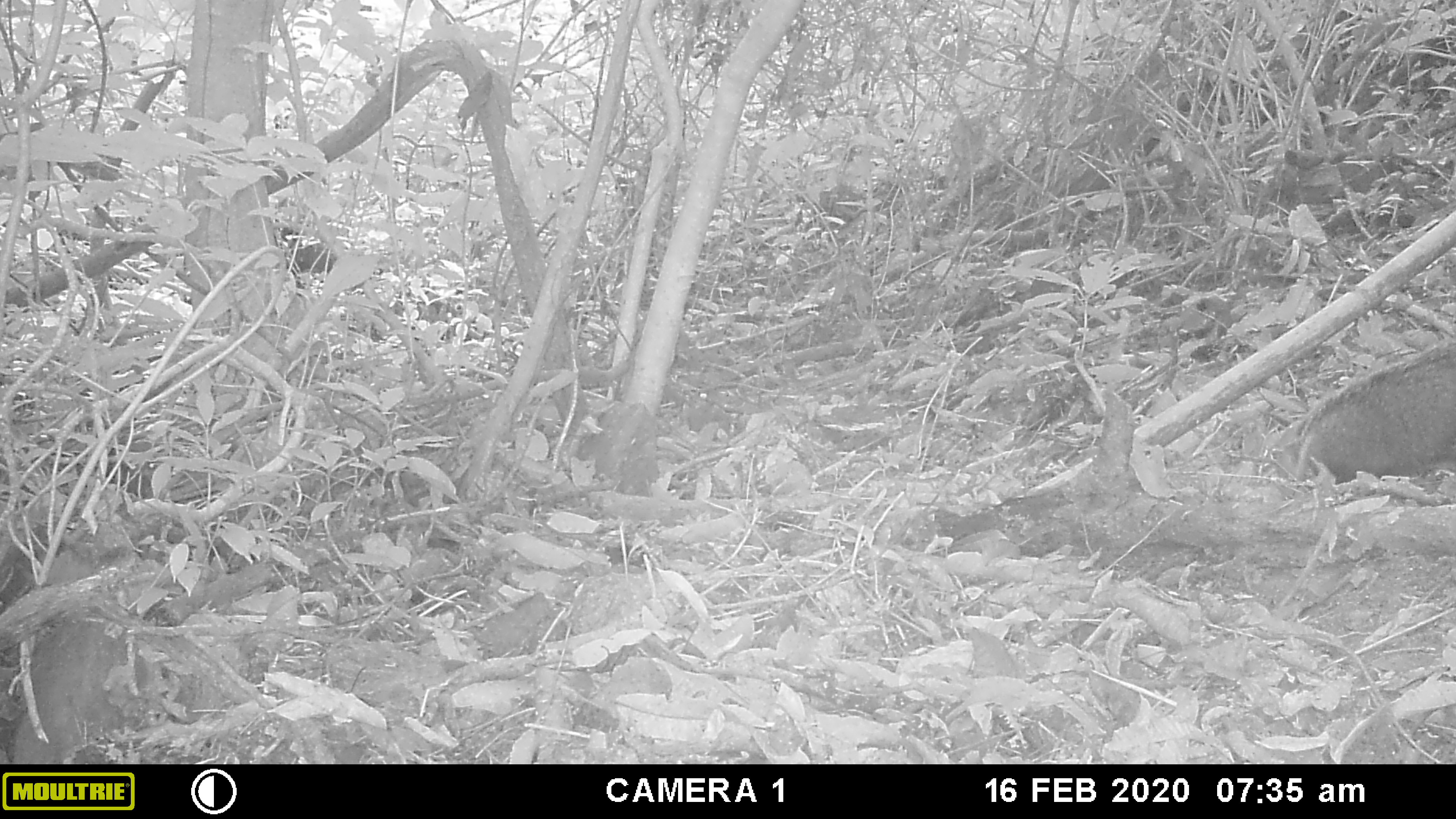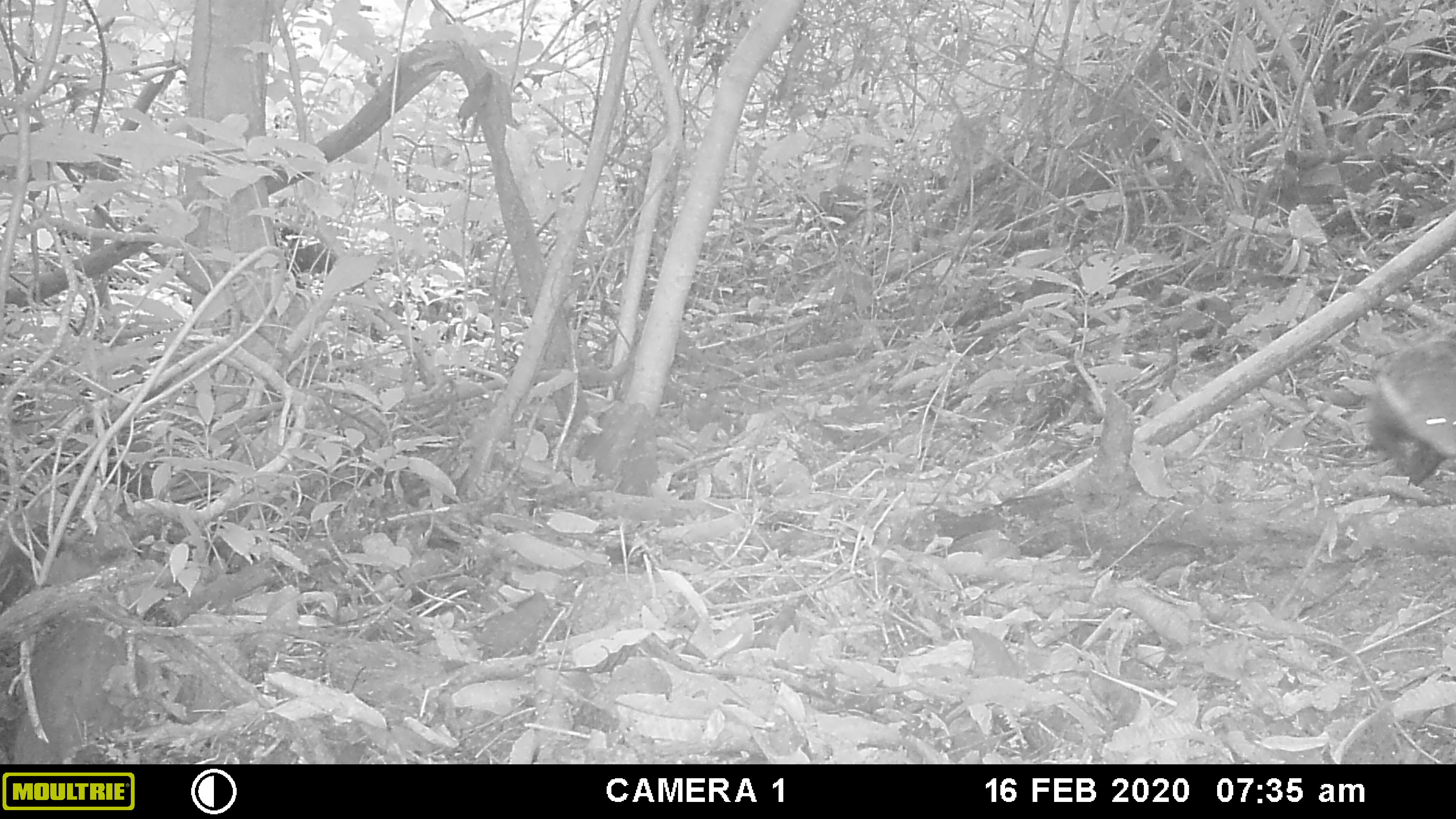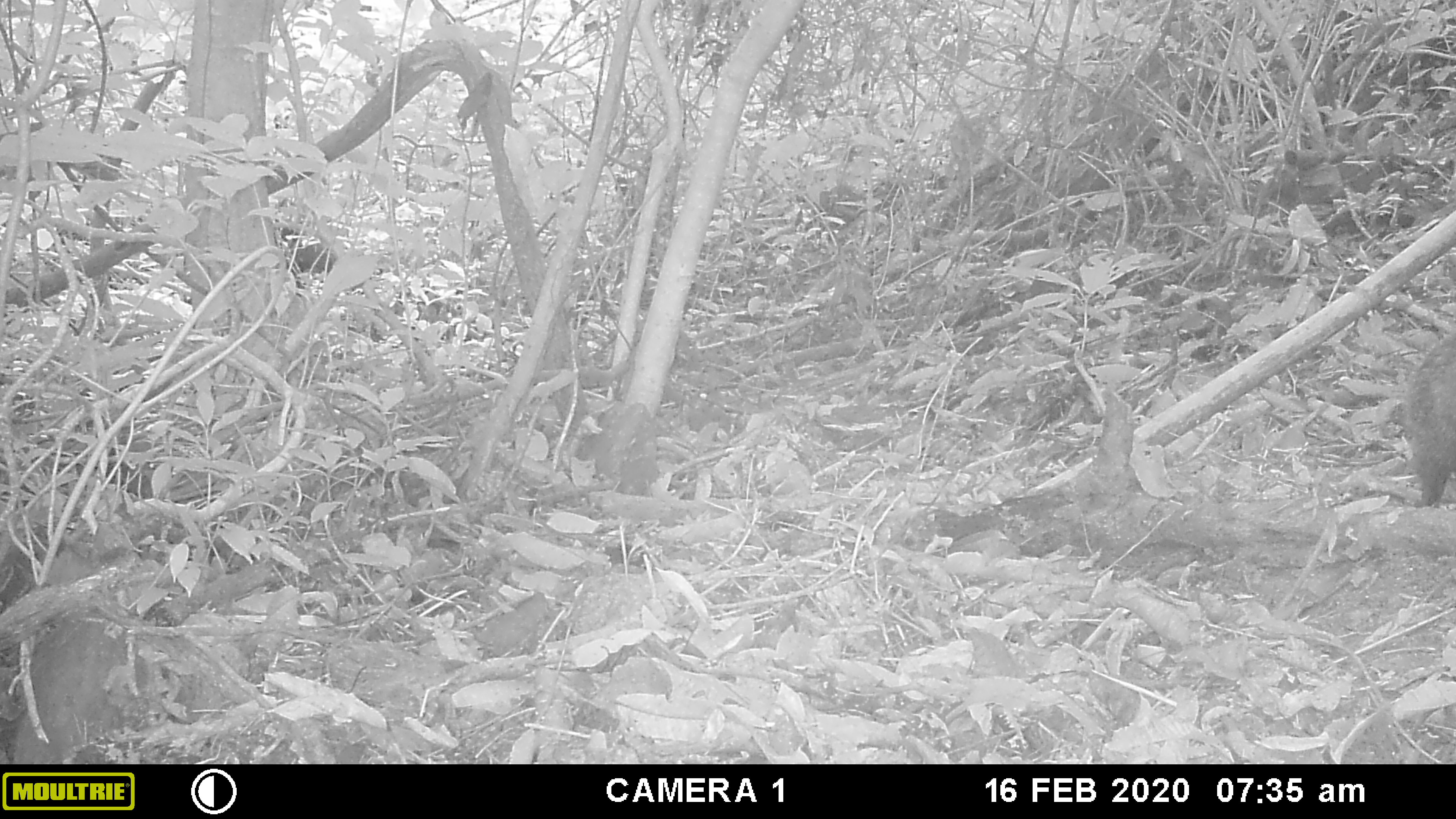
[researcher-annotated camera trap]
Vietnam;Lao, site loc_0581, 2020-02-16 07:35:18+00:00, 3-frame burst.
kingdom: Animalia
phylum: Chordata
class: Mammalia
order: Carnivora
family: Herpestidae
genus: Urva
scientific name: Urva urva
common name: crab-eating mongoose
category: crab eating mongoose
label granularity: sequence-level